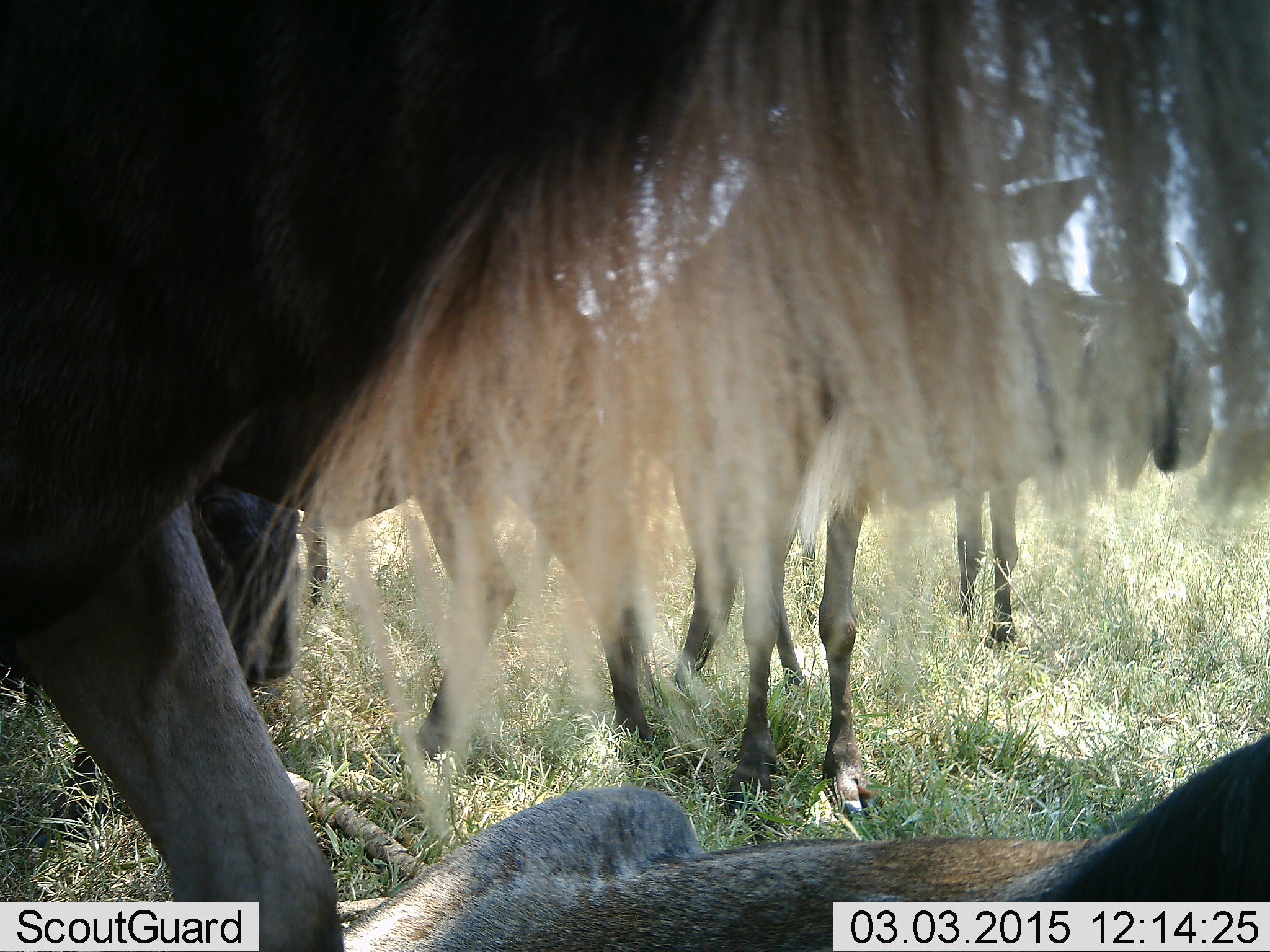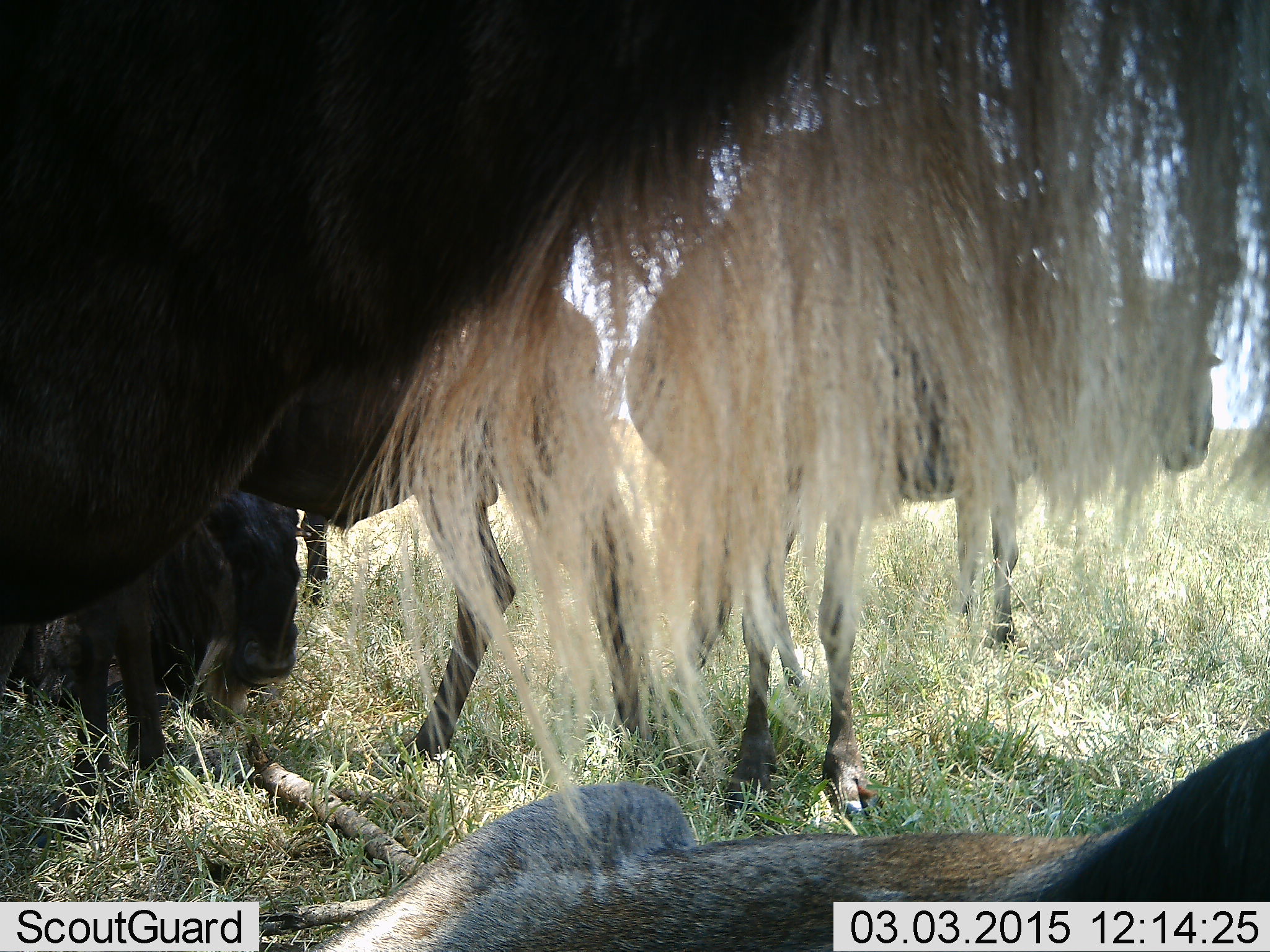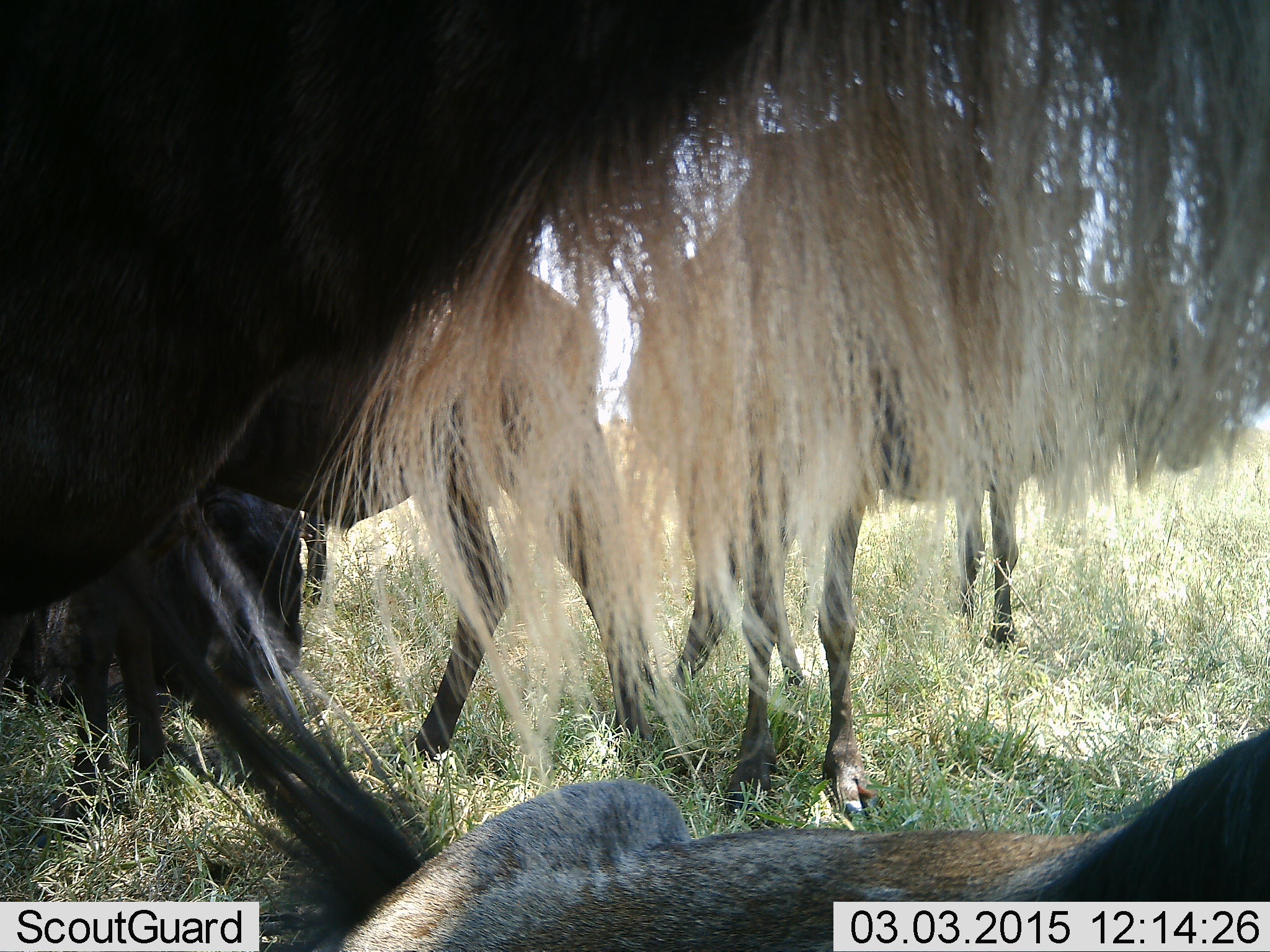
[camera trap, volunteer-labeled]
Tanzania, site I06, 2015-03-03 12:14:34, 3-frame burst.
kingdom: Animalia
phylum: Chordata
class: Mammalia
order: Artiodactyla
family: Bovidae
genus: Connochaetes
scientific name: Connochaetes taurinus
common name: blue wildebeest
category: wildebeest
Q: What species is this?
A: Wildebeest (blue wildebeest) (Connochaetes taurinus).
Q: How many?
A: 5.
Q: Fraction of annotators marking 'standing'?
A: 100%.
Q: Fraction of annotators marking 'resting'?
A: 100%.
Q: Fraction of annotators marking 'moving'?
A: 10%.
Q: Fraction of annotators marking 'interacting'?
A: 0%.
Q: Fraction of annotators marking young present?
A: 0%.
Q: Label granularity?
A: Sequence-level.